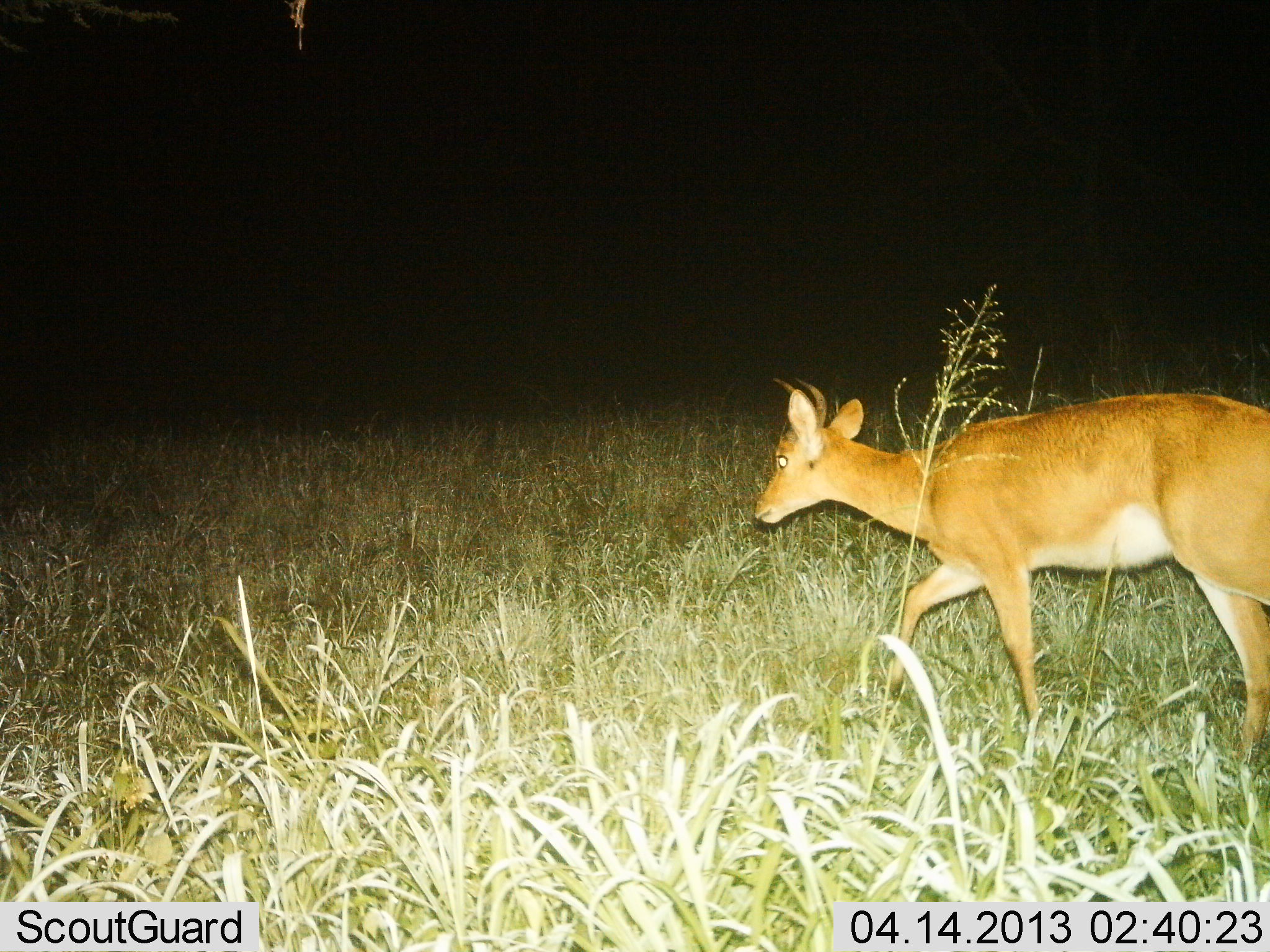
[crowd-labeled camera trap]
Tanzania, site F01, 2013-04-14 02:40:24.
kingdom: Animalia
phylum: Chordata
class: Mammalia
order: Artiodactyla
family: Bovidae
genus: Redunca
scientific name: Redunca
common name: reedbuck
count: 1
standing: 6%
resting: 0%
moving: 94%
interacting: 0%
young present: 0%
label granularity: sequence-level